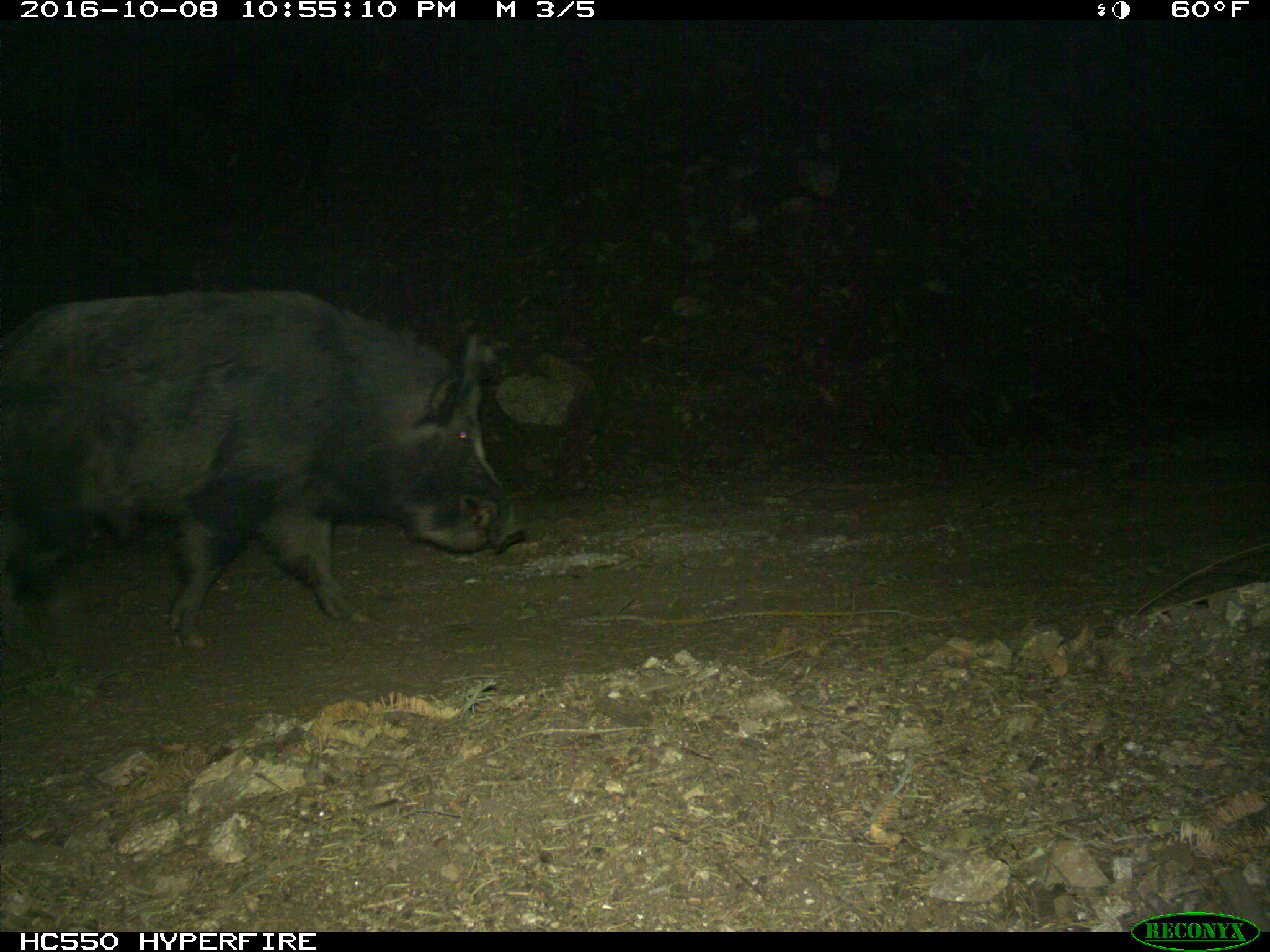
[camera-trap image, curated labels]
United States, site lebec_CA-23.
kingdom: Animalia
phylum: Chordata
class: Mammalia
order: Artiodactyla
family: Suidae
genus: Sus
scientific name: Sus scrofa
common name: wild boar